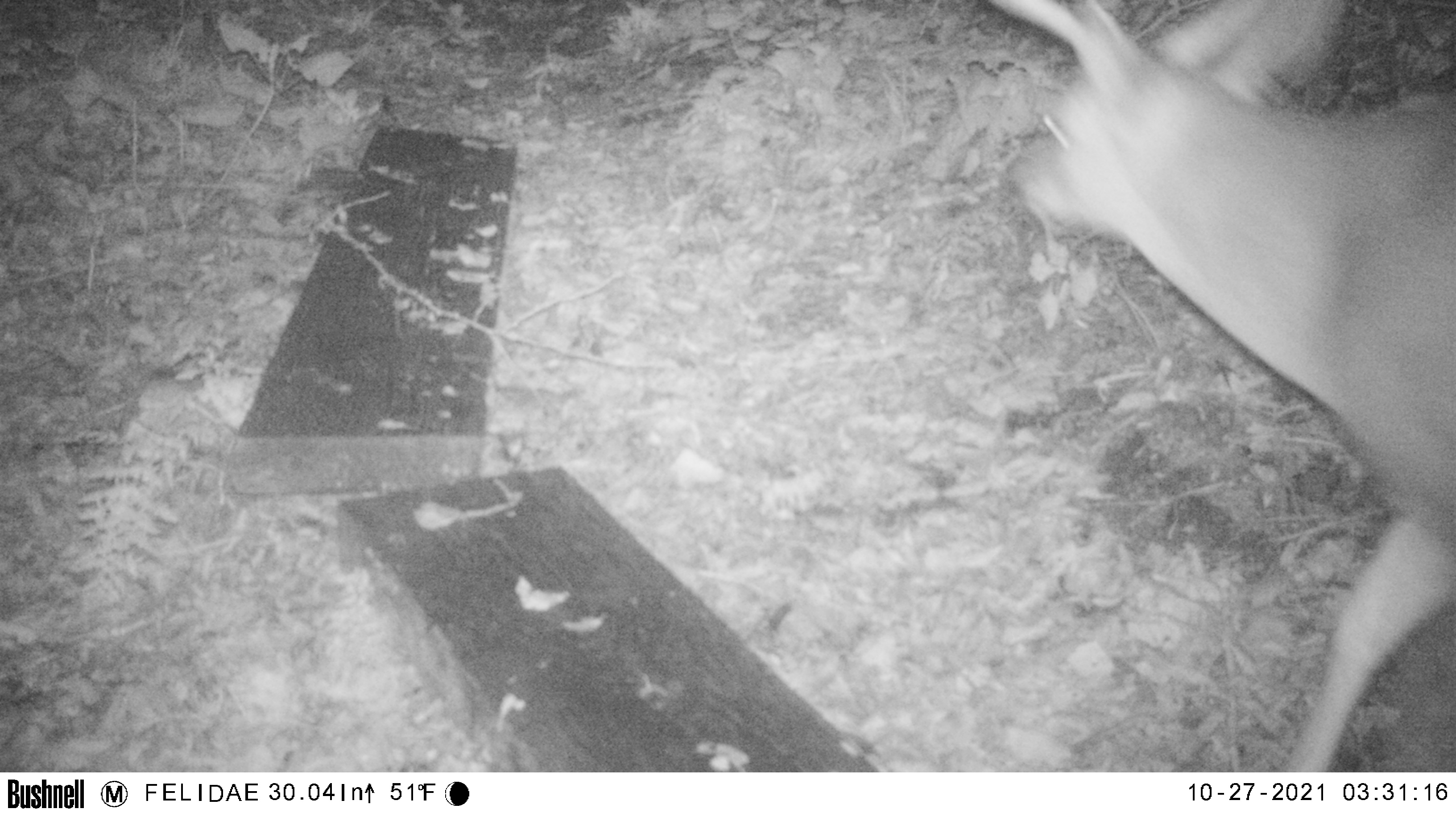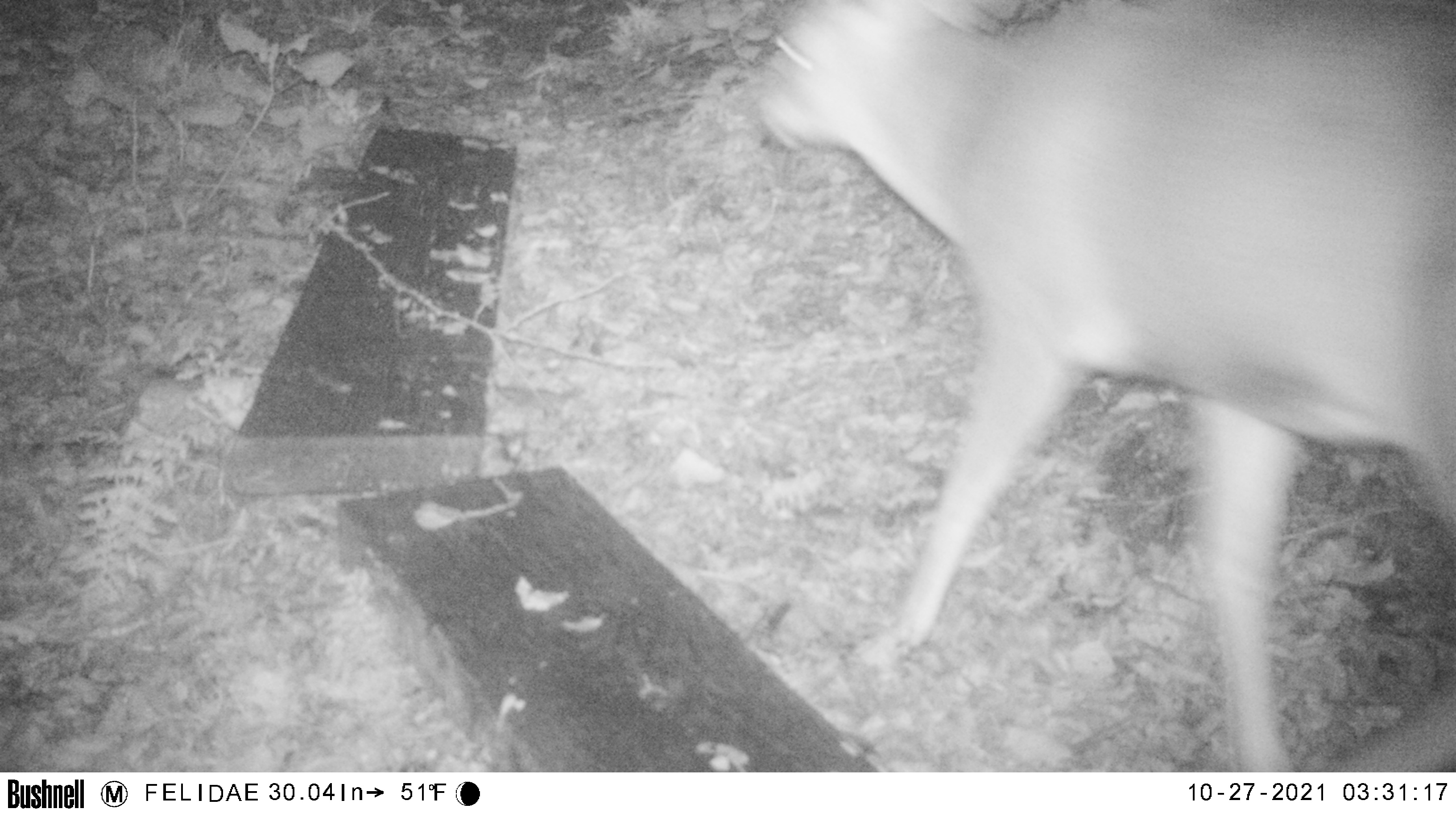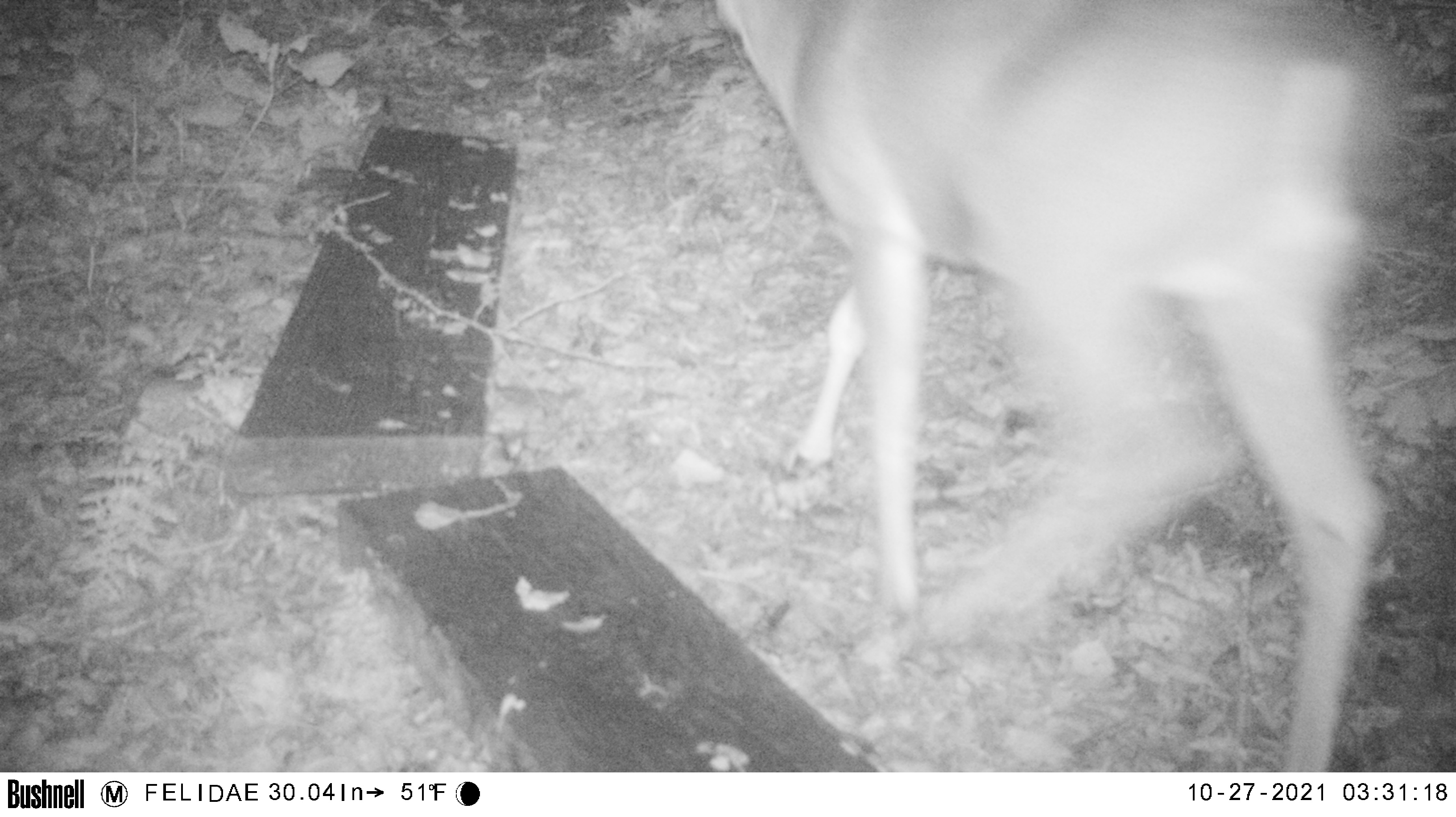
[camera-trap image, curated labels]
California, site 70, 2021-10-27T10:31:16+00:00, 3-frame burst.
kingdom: Animalia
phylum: Chordata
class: Mammalia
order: Artiodactyla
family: Cervidae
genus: Odocoileus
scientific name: Odocoileus hemionus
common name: mule deer